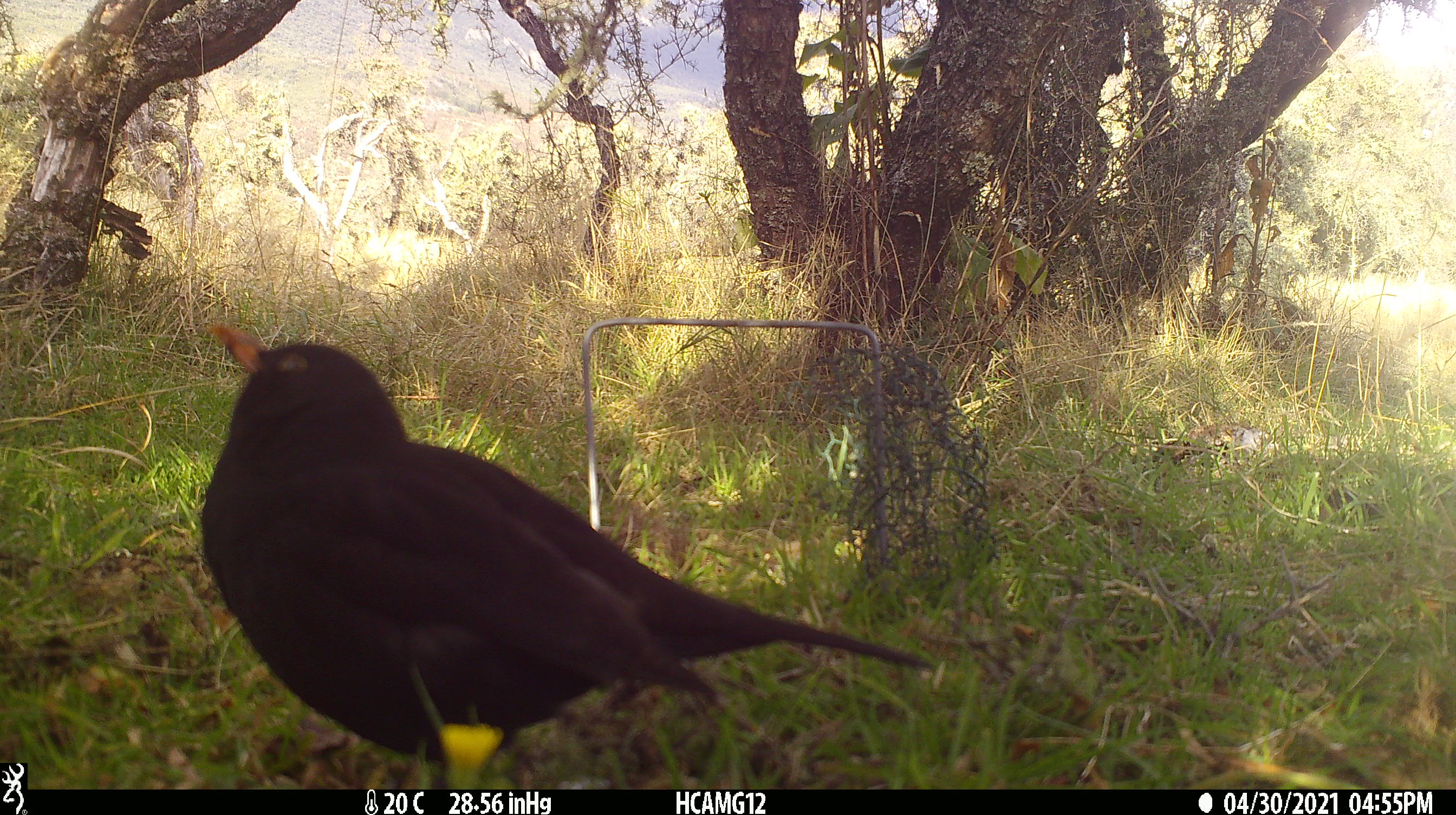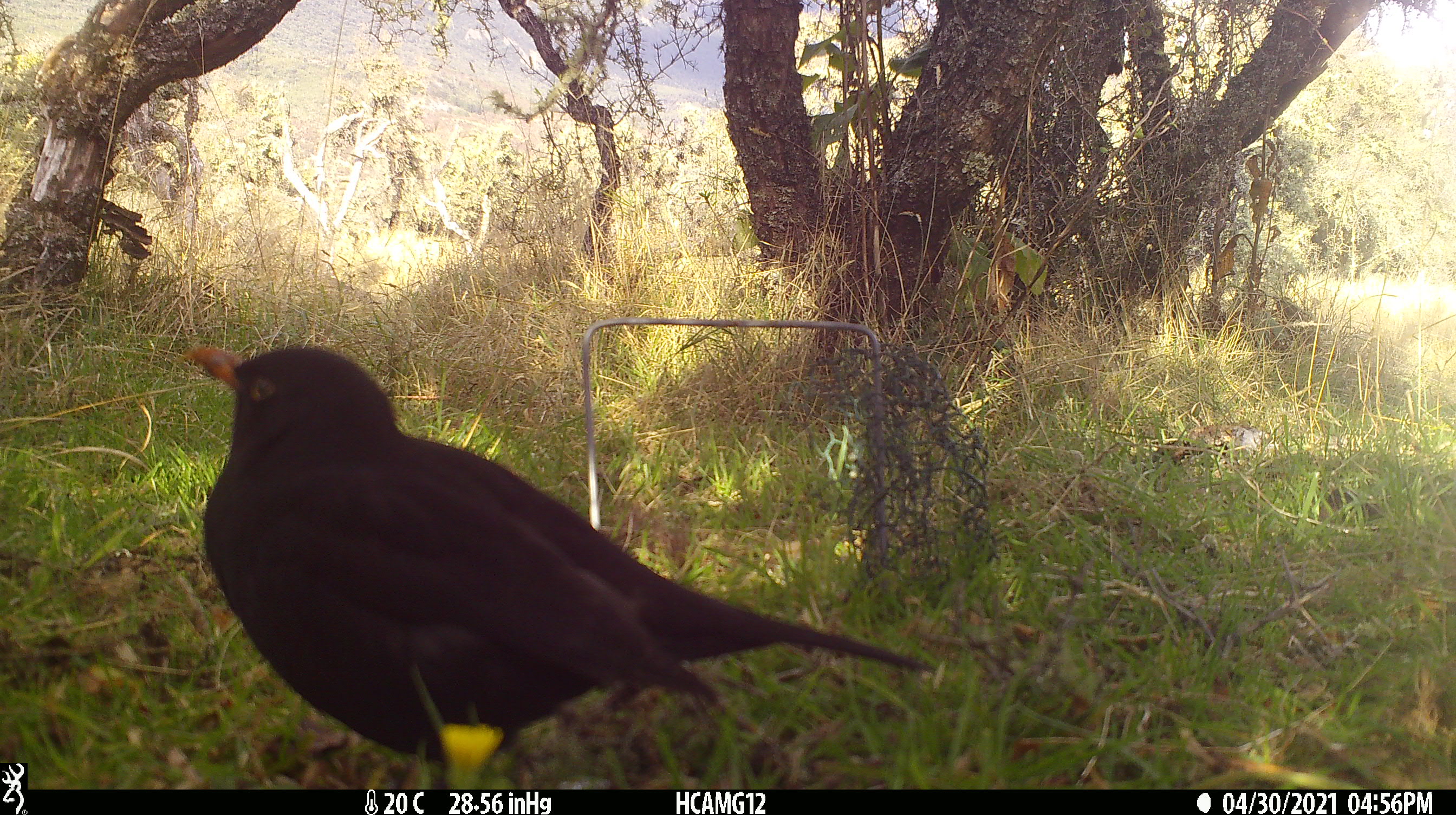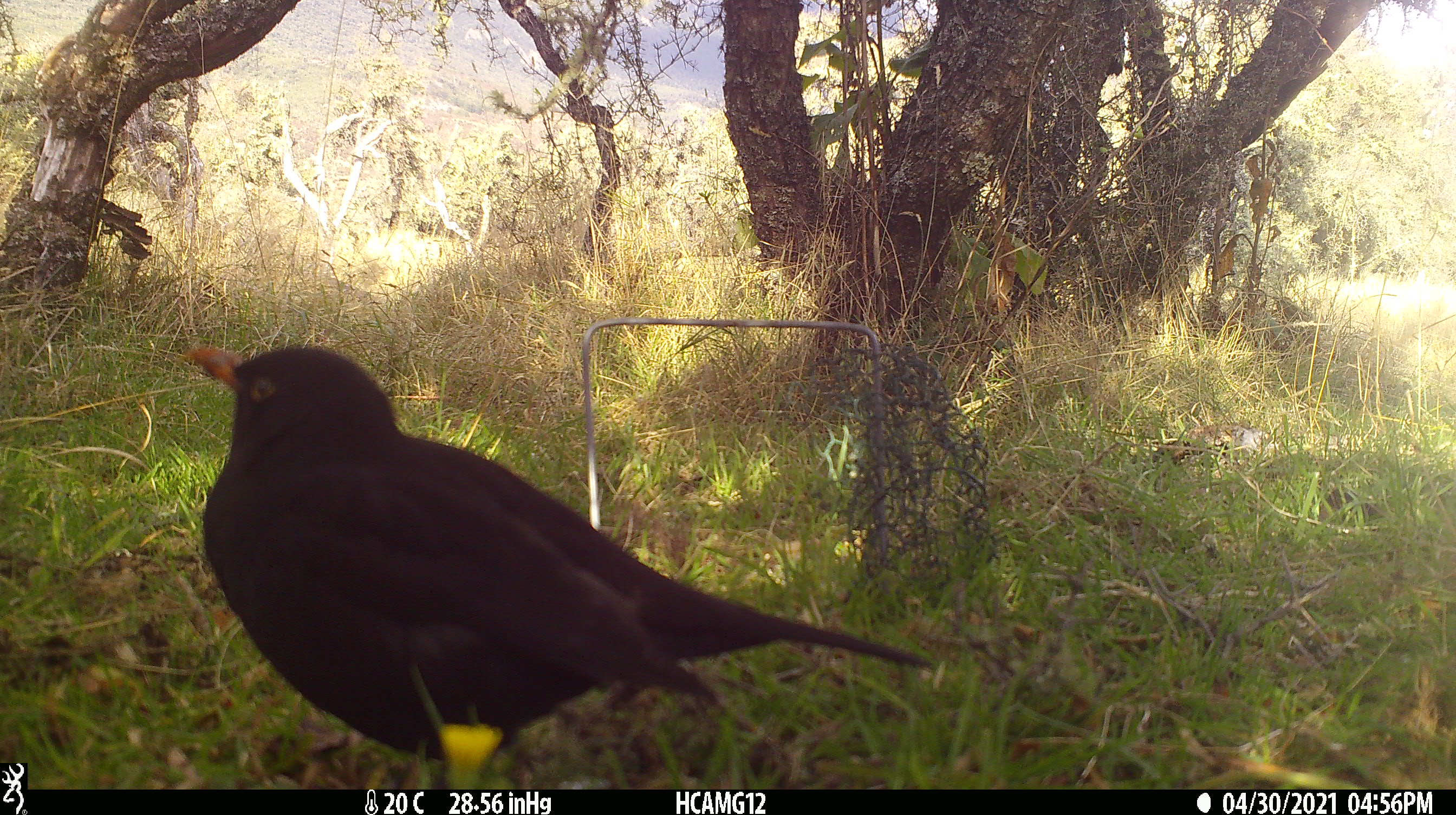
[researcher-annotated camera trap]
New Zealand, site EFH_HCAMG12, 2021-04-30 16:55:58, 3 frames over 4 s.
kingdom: Animalia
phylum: Chordata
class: Aves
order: Passeriformes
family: Turdidae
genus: Turdus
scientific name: Turdus merula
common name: eurasian blackbird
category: blackbird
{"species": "blackbird (eurasian blackbird) (Turdus merula)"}